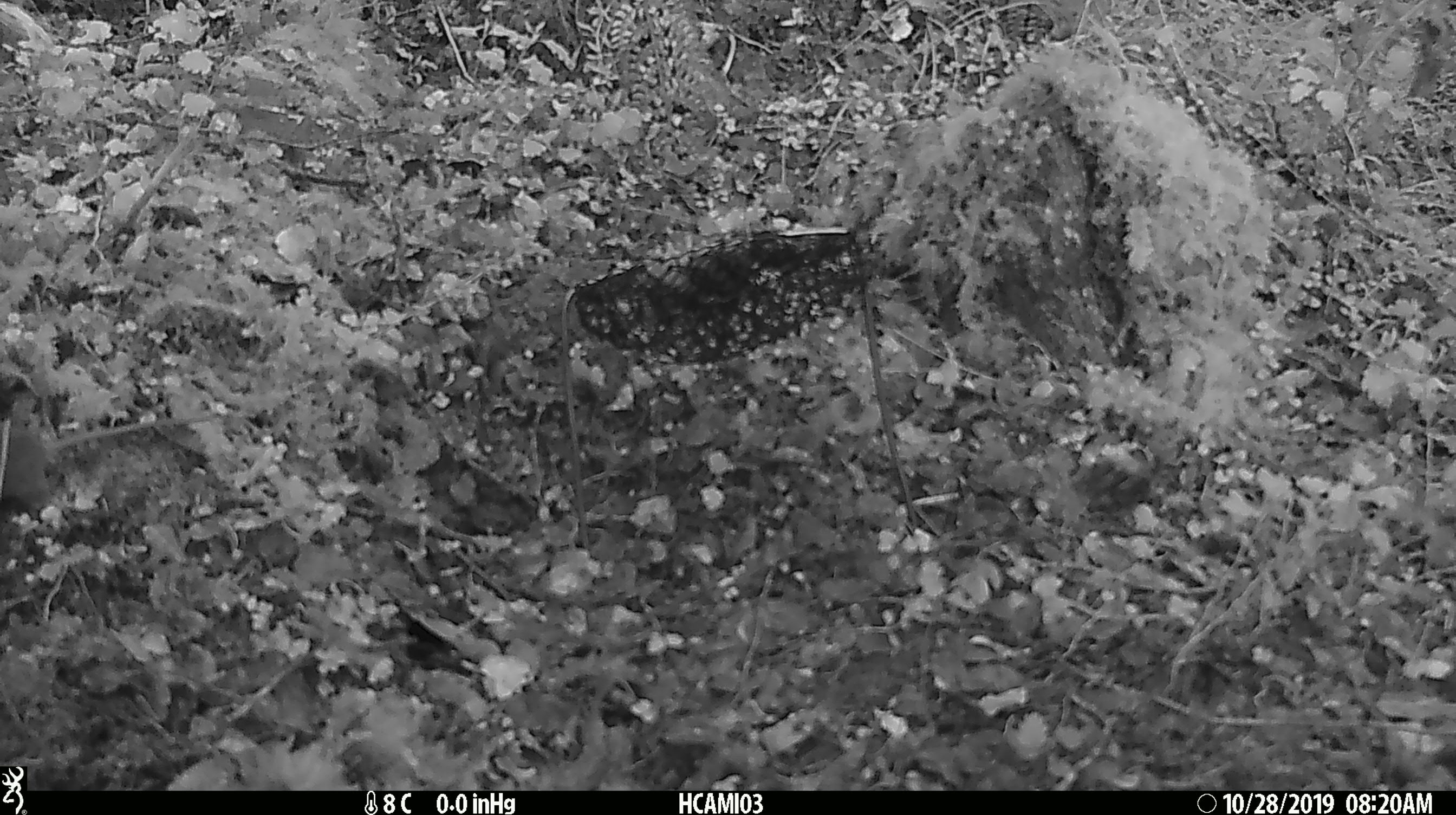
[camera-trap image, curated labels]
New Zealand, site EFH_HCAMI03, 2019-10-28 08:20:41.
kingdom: Animalia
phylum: Chordata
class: Mammalia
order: Rodentia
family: Muridae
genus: Mus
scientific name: Mus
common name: mouse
Mouse (Mus).